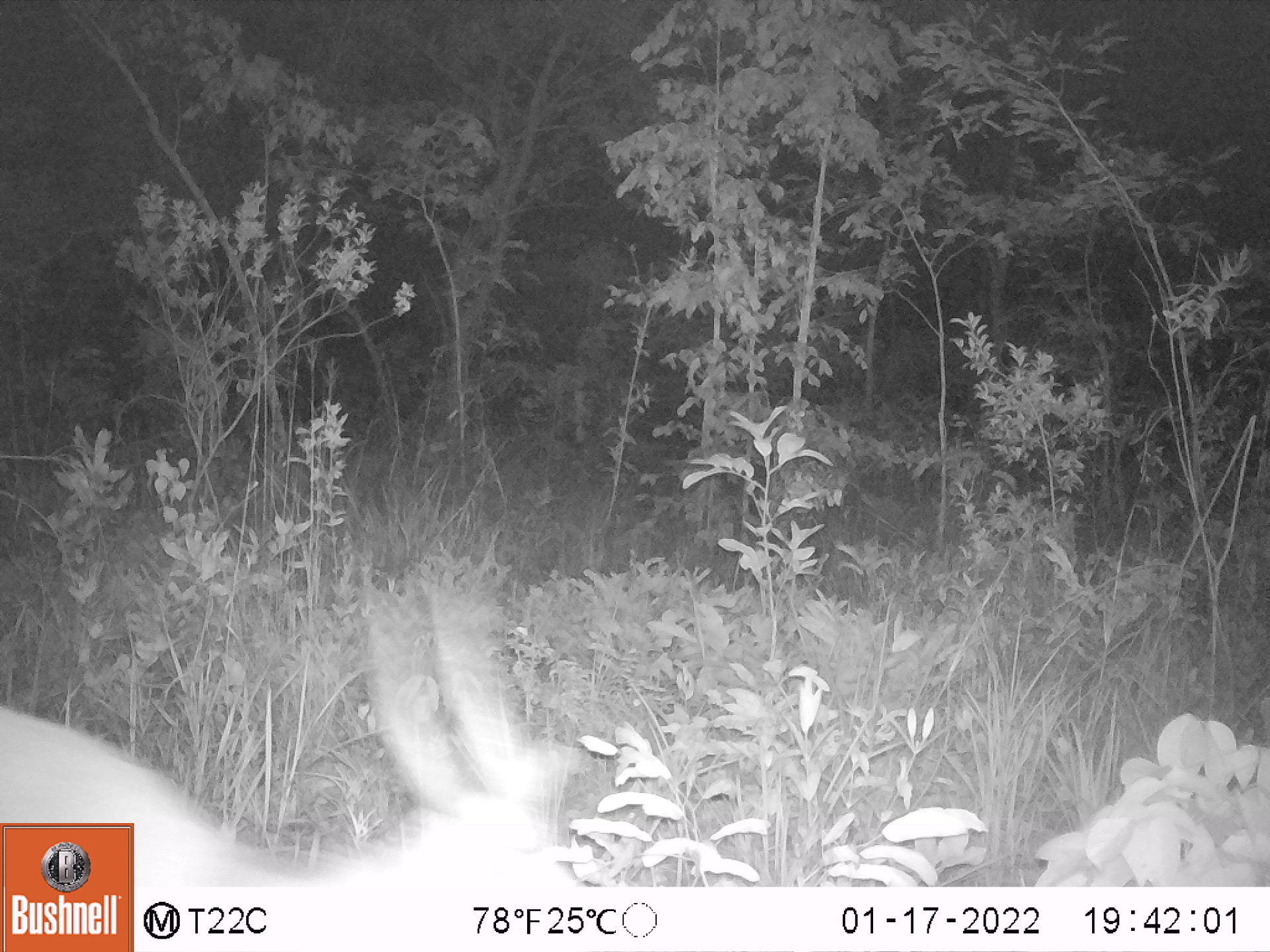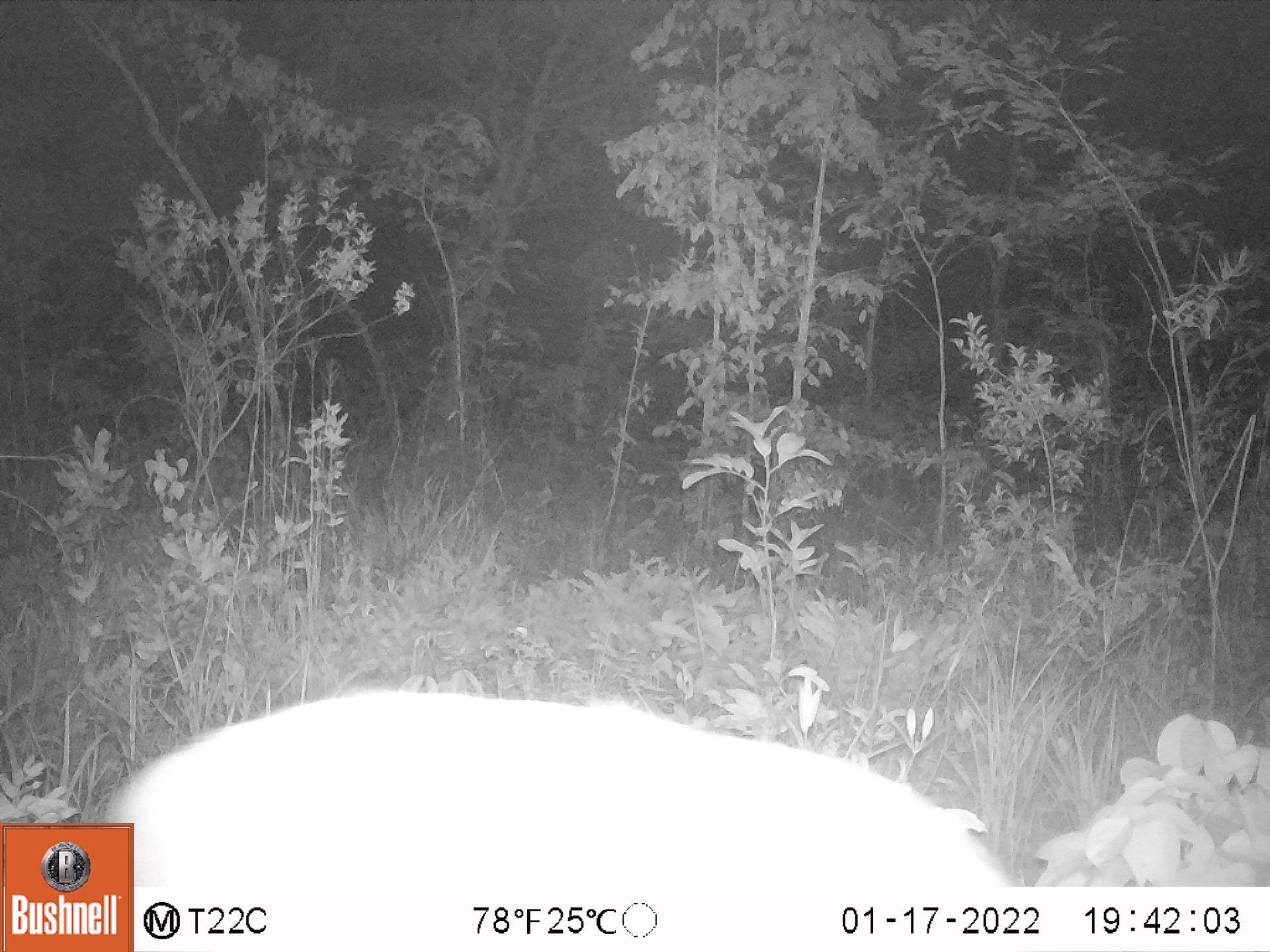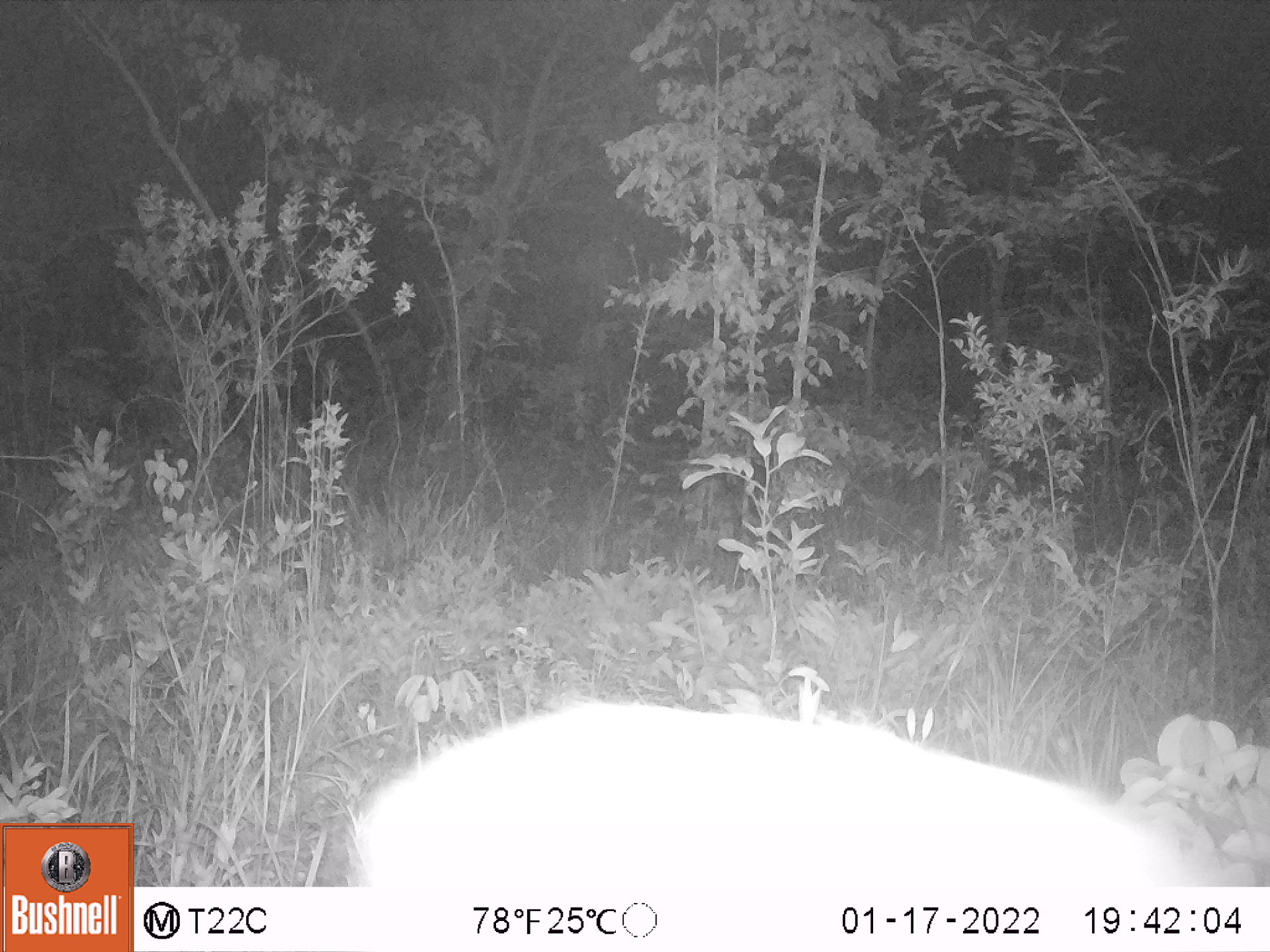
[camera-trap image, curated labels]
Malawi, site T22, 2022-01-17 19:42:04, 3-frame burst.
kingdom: Animalia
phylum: Chordata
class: Mammalia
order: Artiodactyla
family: Bovidae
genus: Tragelaphus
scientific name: Tragelaphus sylvaticus sylvaticus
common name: cape bushbuck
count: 1